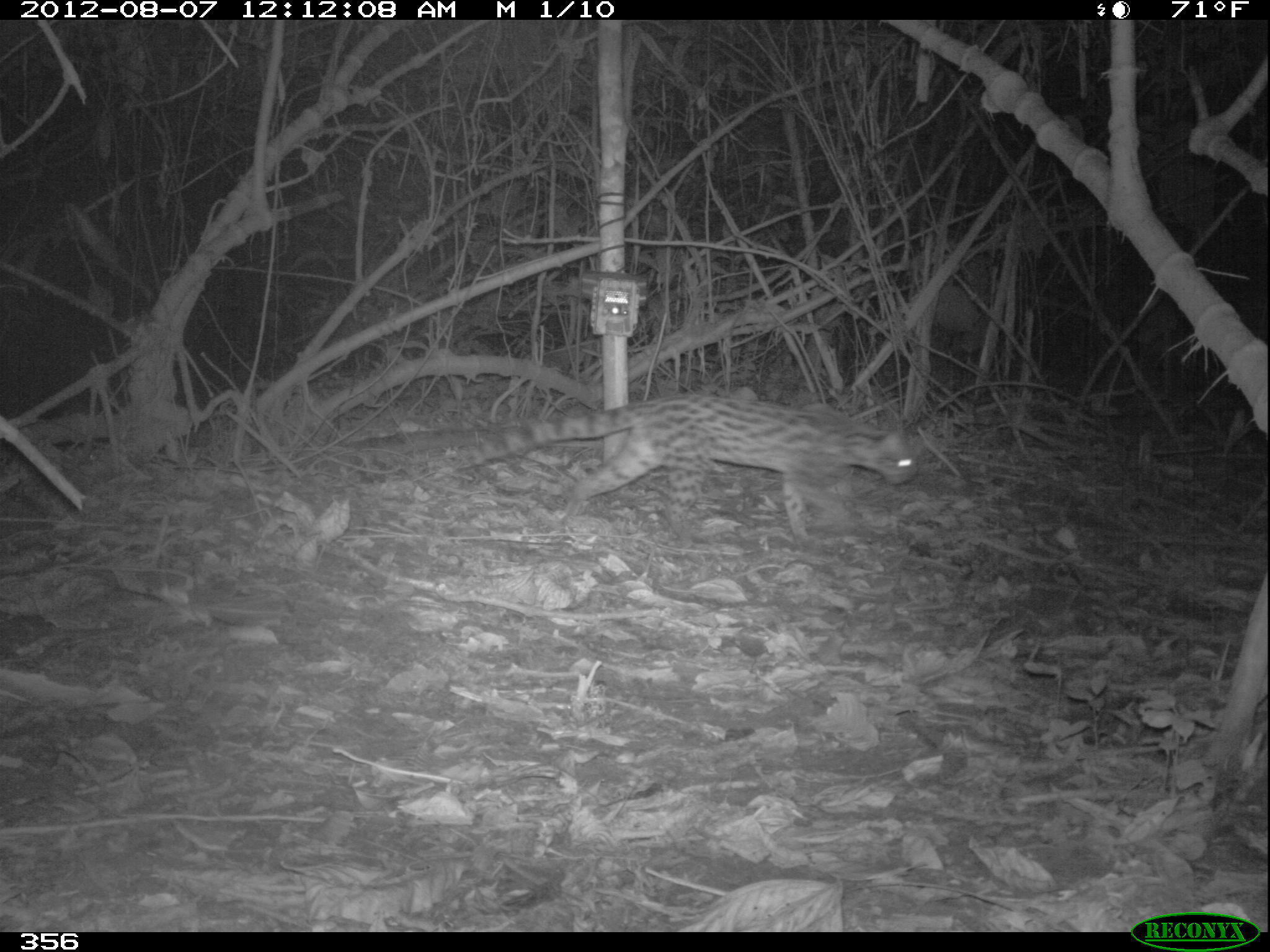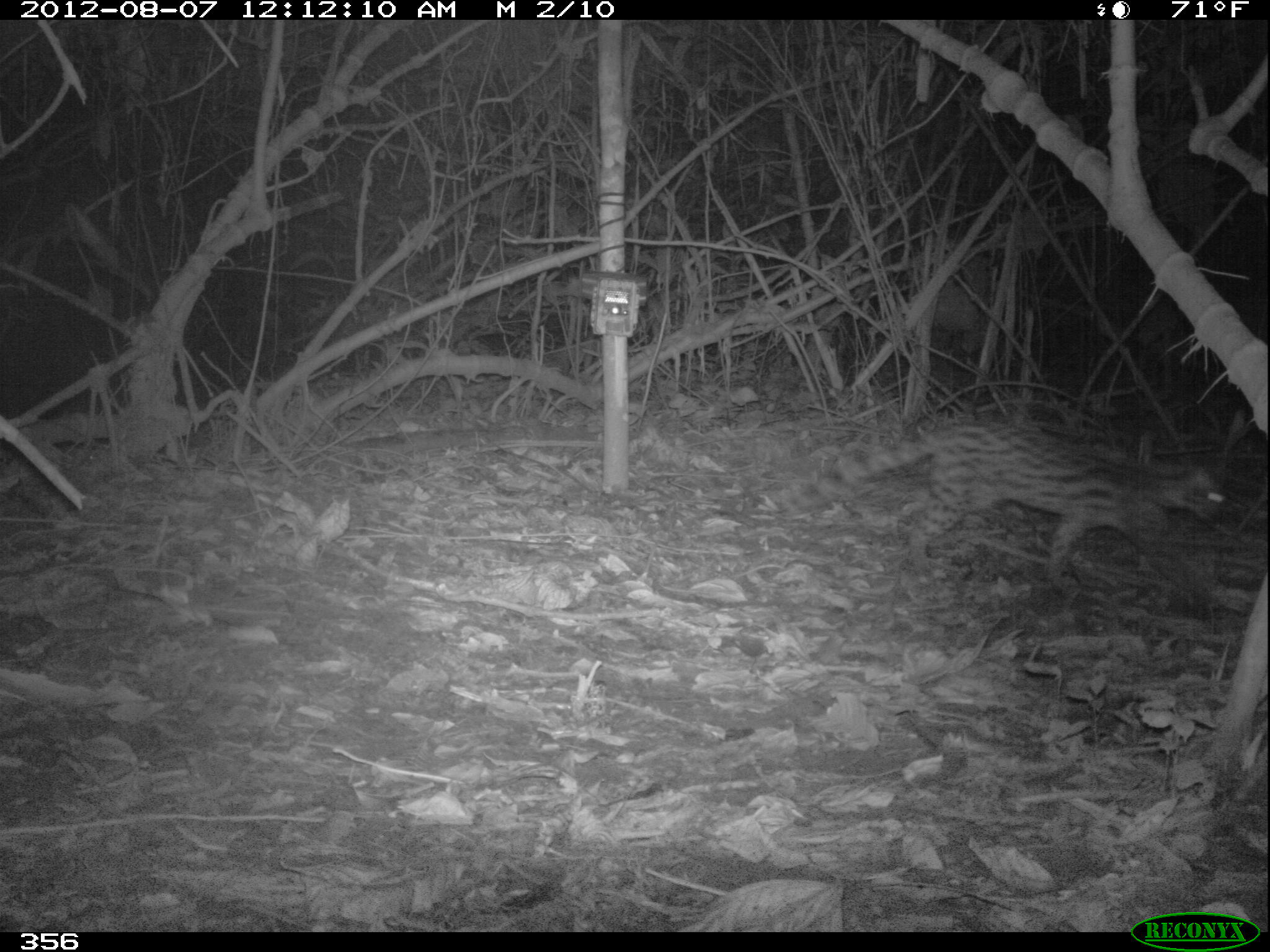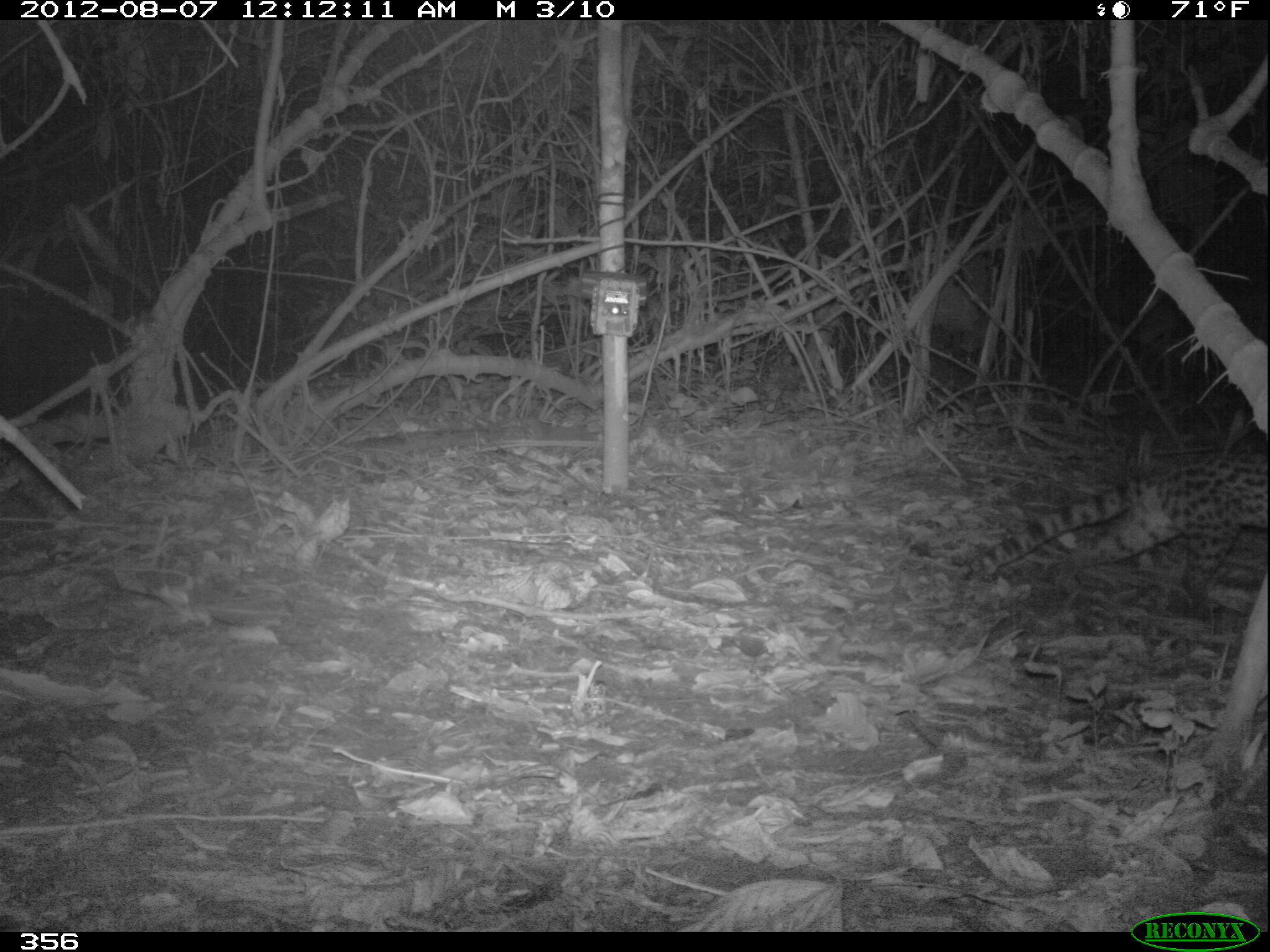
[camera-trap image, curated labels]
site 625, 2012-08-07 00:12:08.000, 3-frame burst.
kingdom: Animalia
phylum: Chordata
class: Mammalia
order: Carnivora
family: Felidae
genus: Leopardus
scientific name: Leopardus wiedii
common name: margay